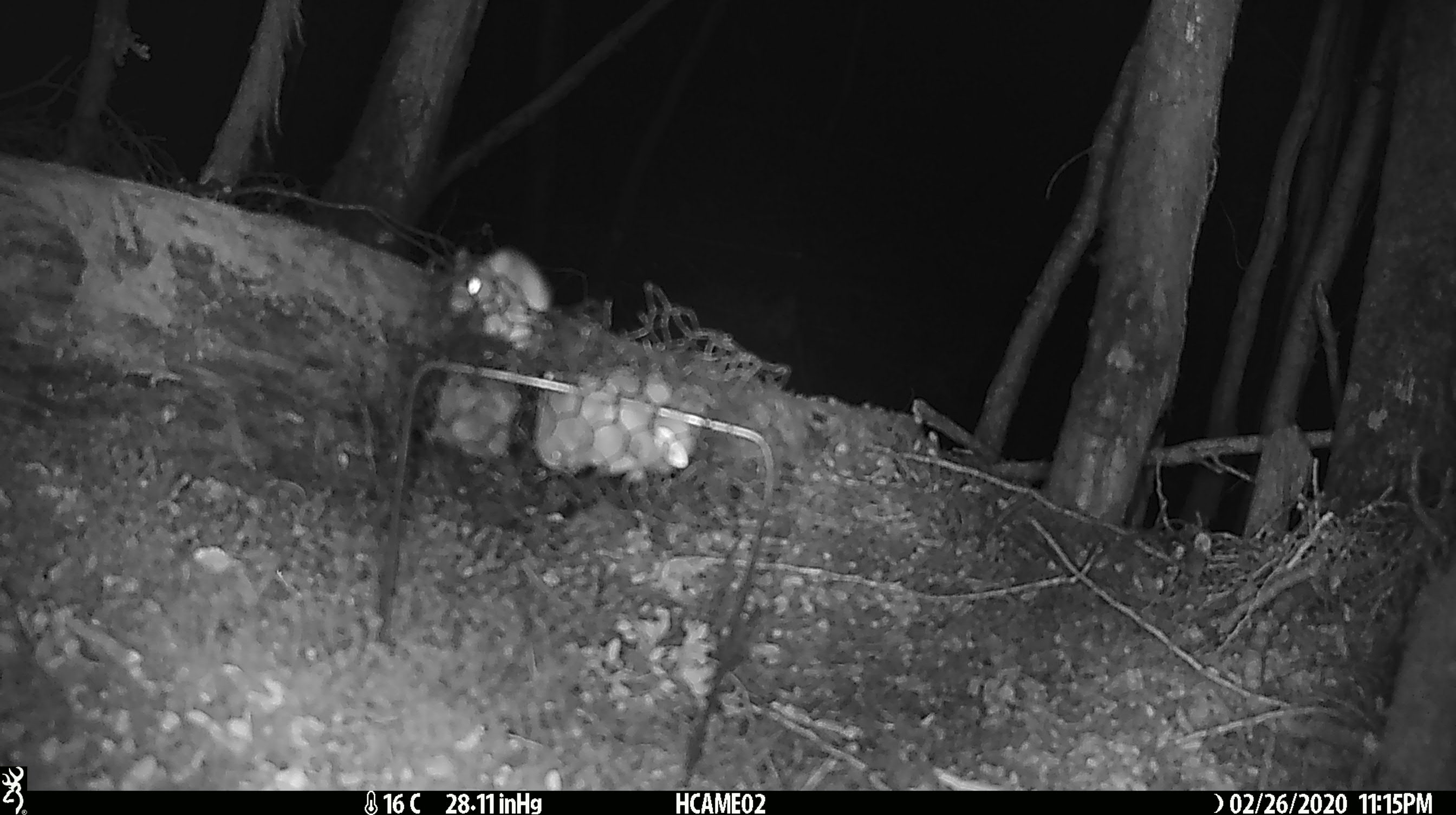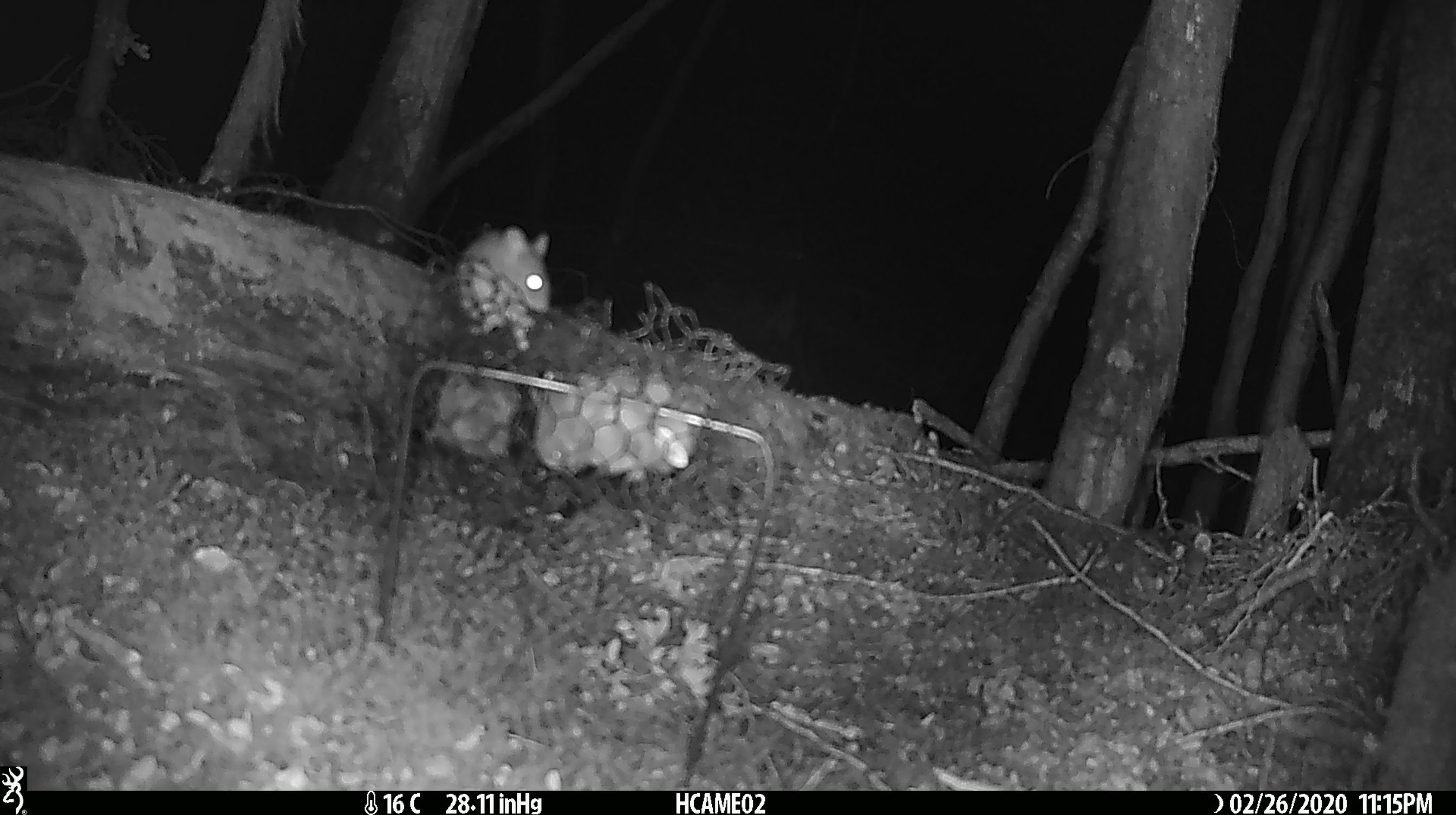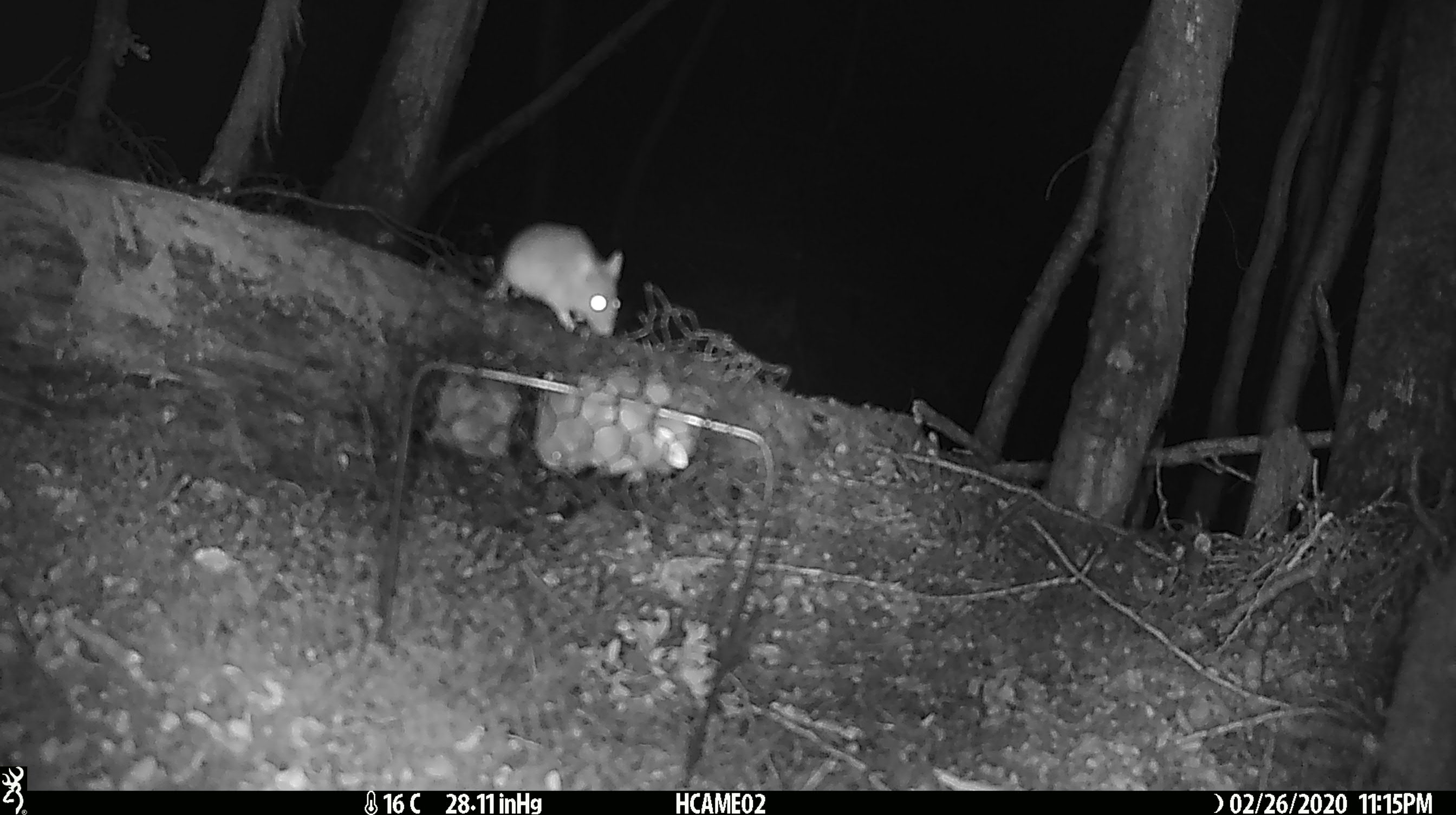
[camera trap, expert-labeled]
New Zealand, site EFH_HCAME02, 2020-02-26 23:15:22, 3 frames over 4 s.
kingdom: Animalia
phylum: Chordata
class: Mammalia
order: Rodentia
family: Muridae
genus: Mus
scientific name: Mus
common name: mouse